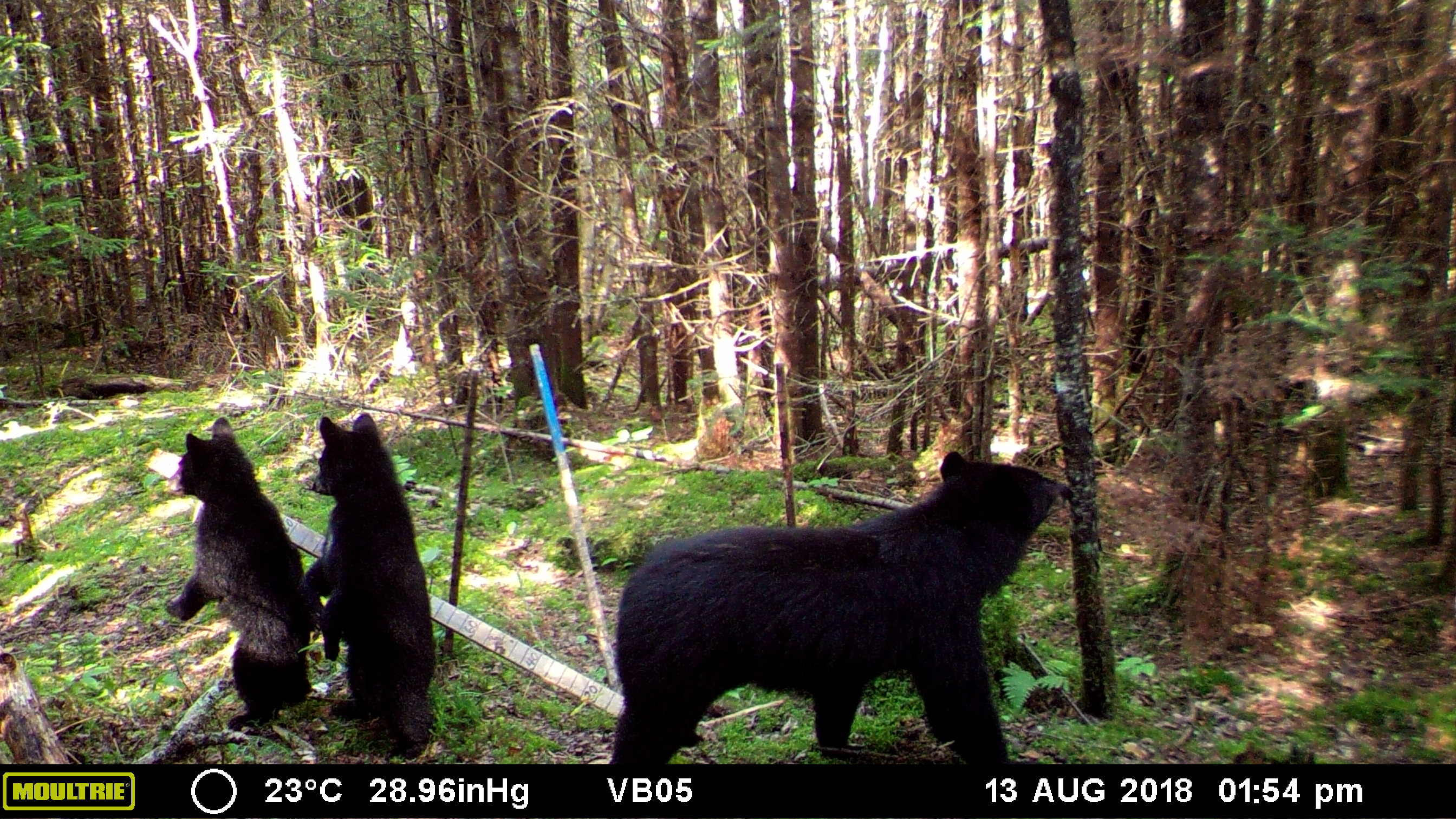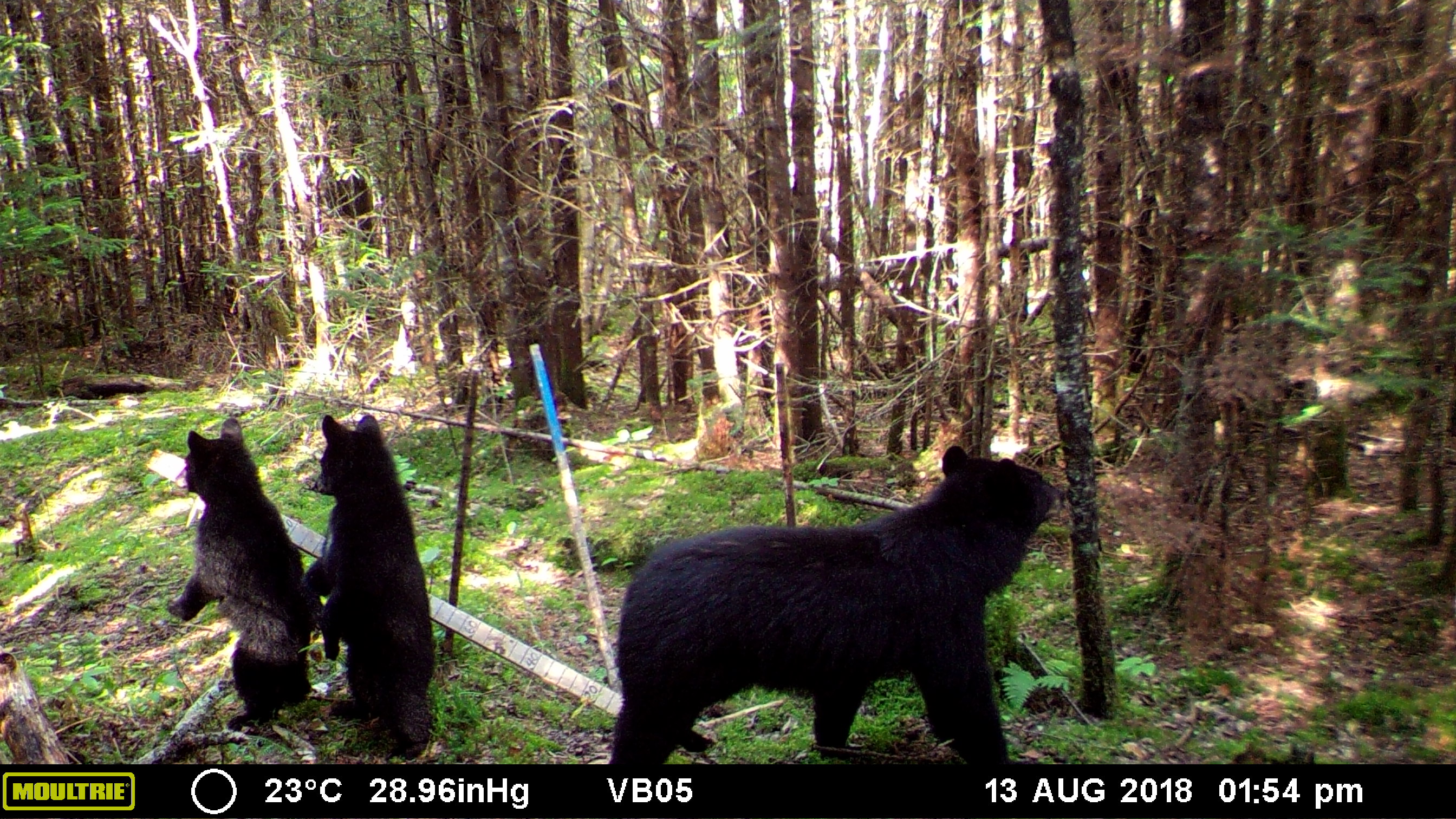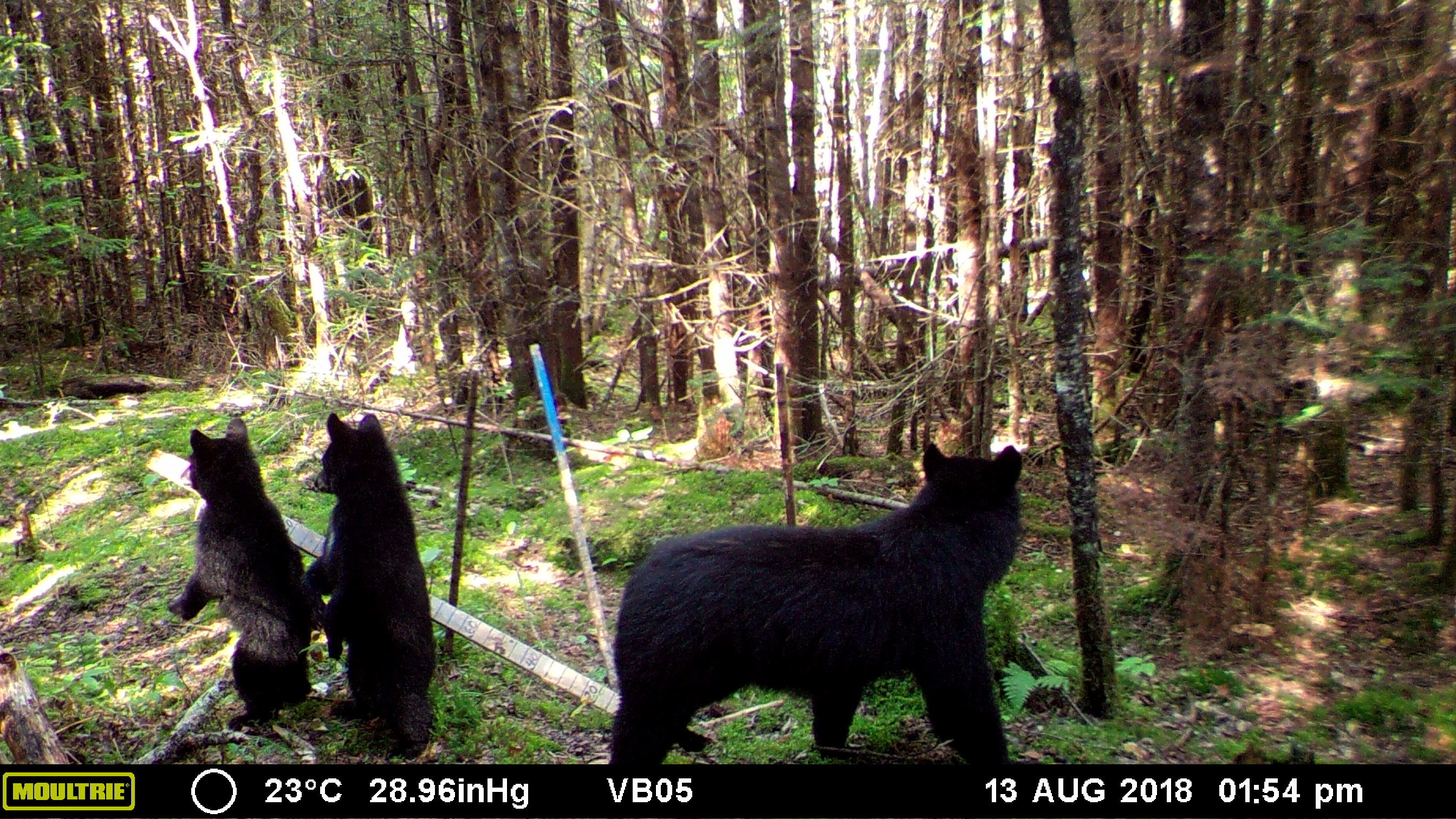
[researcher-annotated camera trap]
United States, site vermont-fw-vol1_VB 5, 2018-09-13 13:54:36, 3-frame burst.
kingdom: Animalia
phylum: Chordata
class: Mammalia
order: Carnivora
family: Ursidae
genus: Ursus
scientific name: Ursus americanus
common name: black bear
Black bear (Ursus americanus).